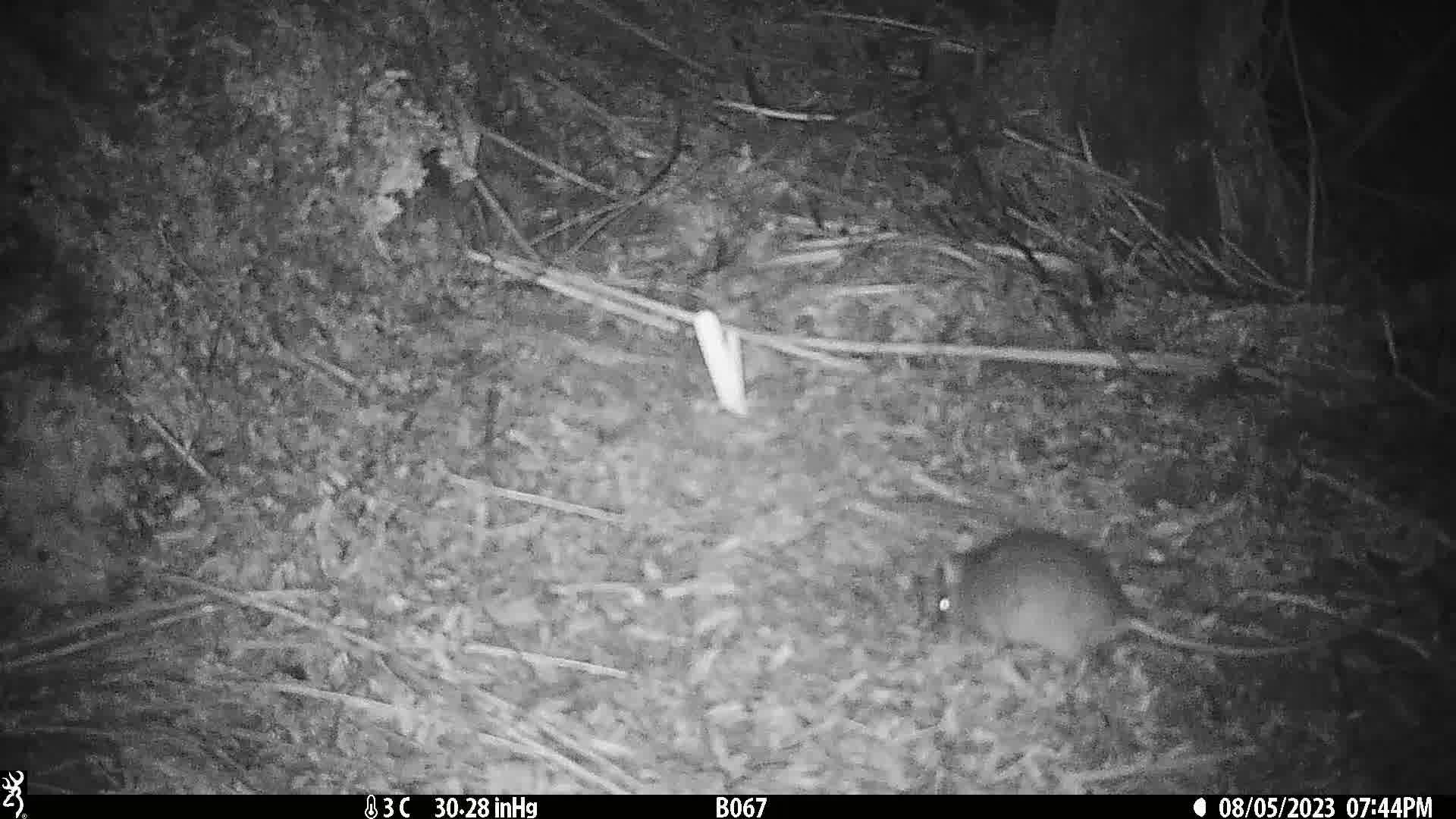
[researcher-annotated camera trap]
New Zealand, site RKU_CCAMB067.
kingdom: Animalia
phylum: Chordata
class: Mammalia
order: Rodentia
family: Muridae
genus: Rattus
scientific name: Rattus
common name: rat